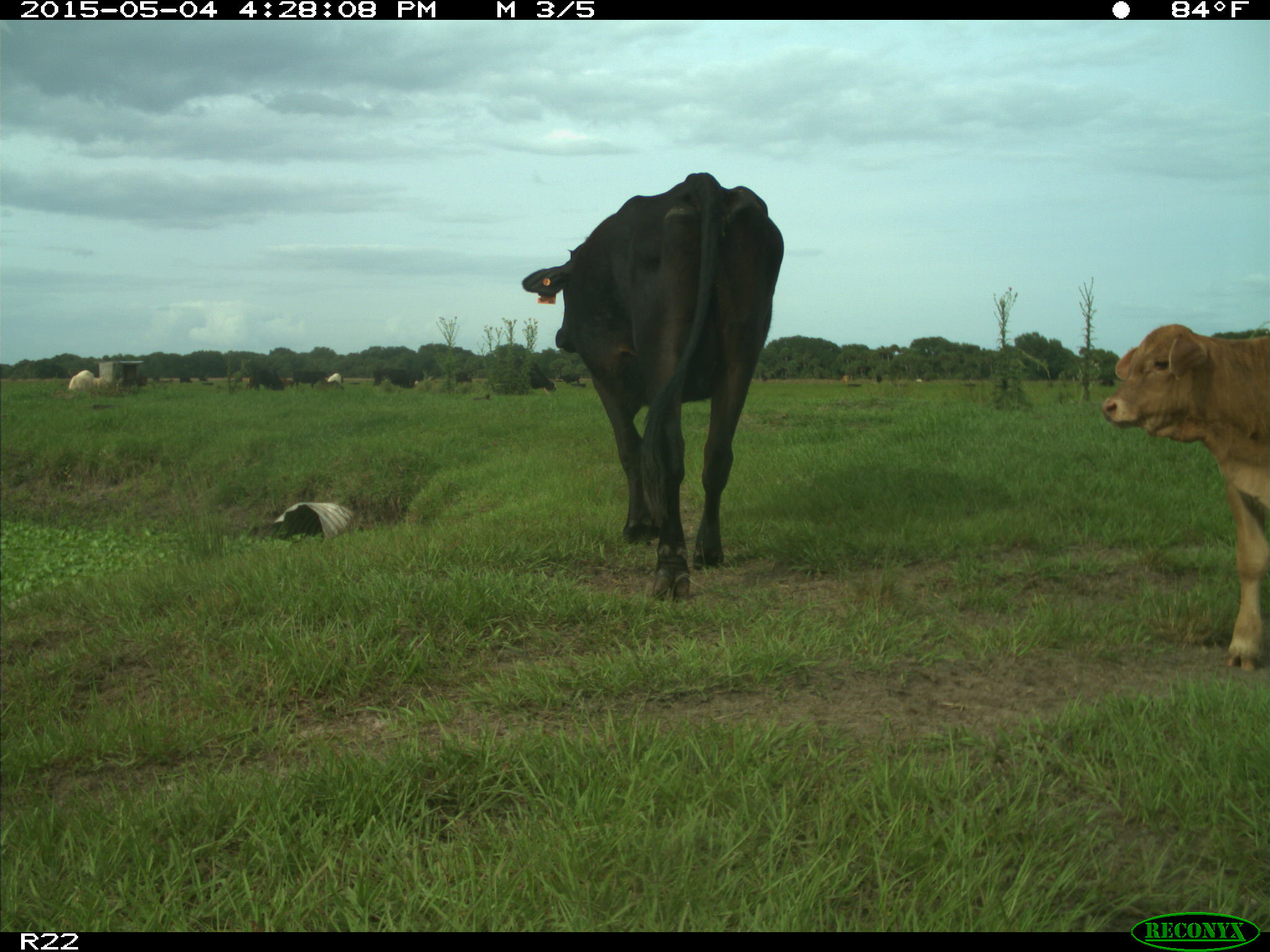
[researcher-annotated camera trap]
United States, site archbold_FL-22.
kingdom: Animalia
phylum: Chordata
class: Mammalia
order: Artiodactyla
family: Bovidae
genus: Bos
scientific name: Bos taurus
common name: domestic cow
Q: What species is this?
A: Bos taurus (domestic cow).